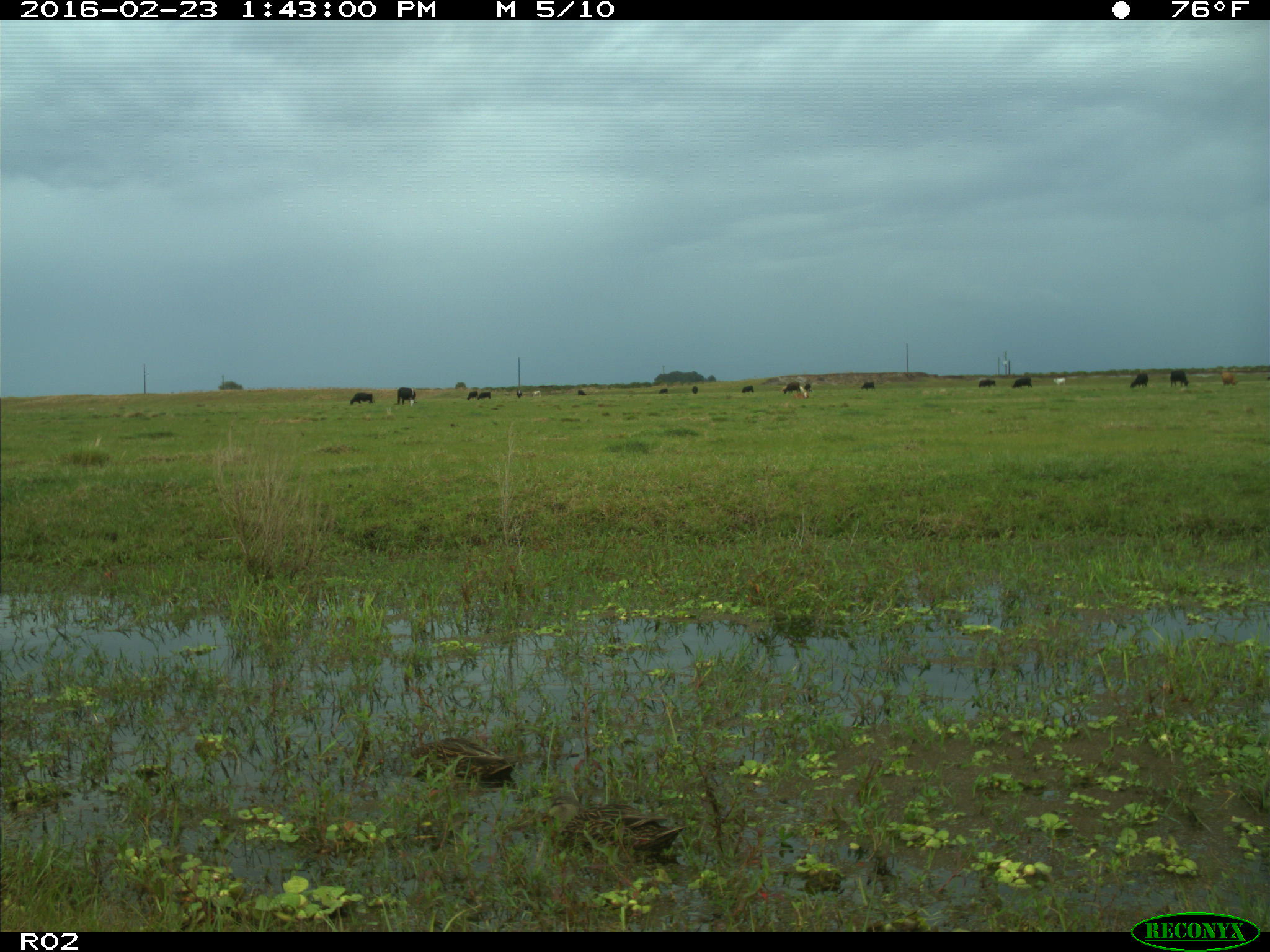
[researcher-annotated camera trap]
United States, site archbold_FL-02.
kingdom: Animalia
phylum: Chordata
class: Mammalia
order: Artiodactyla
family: Bovidae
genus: Bos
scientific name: Bos taurus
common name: domestic cow